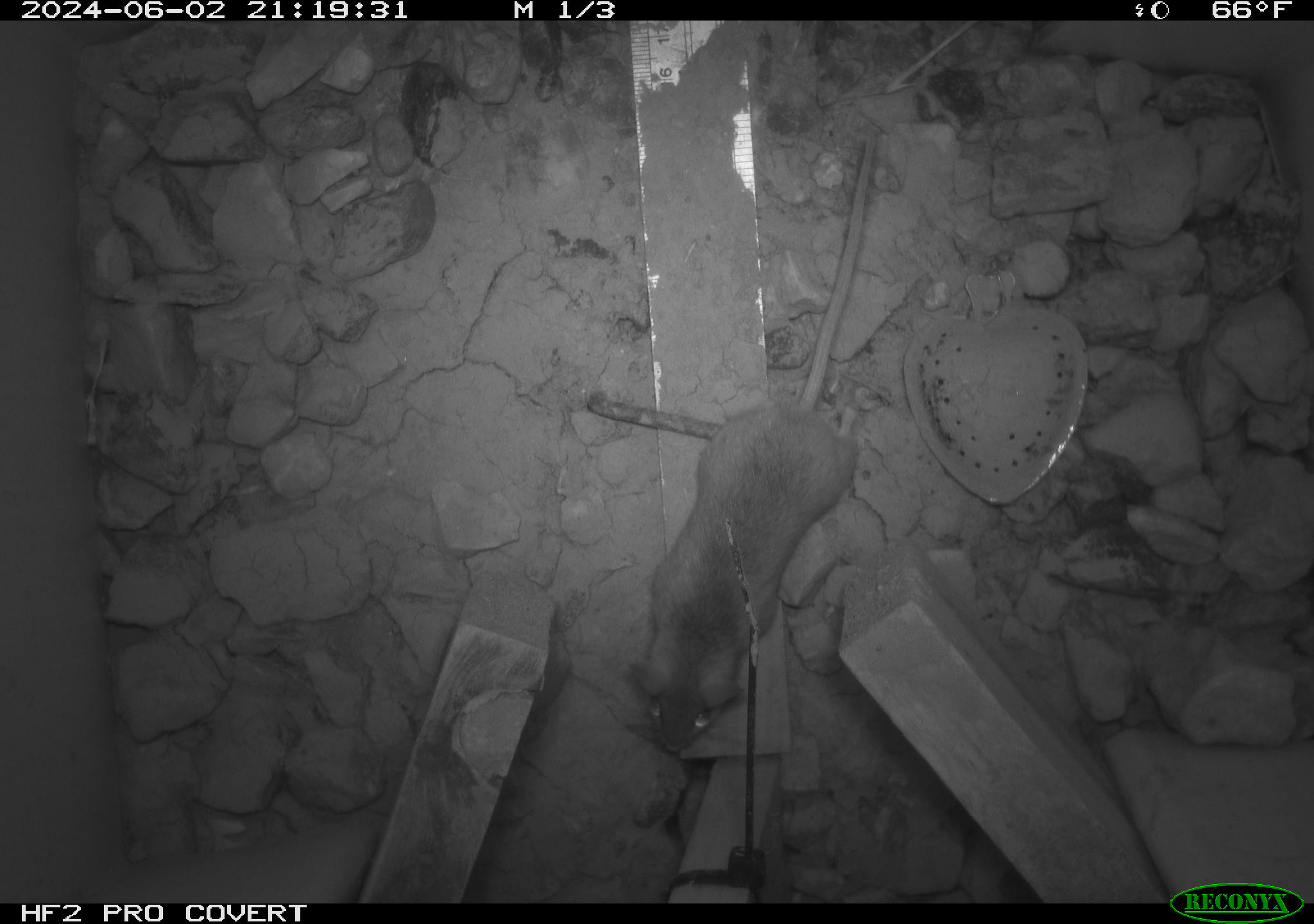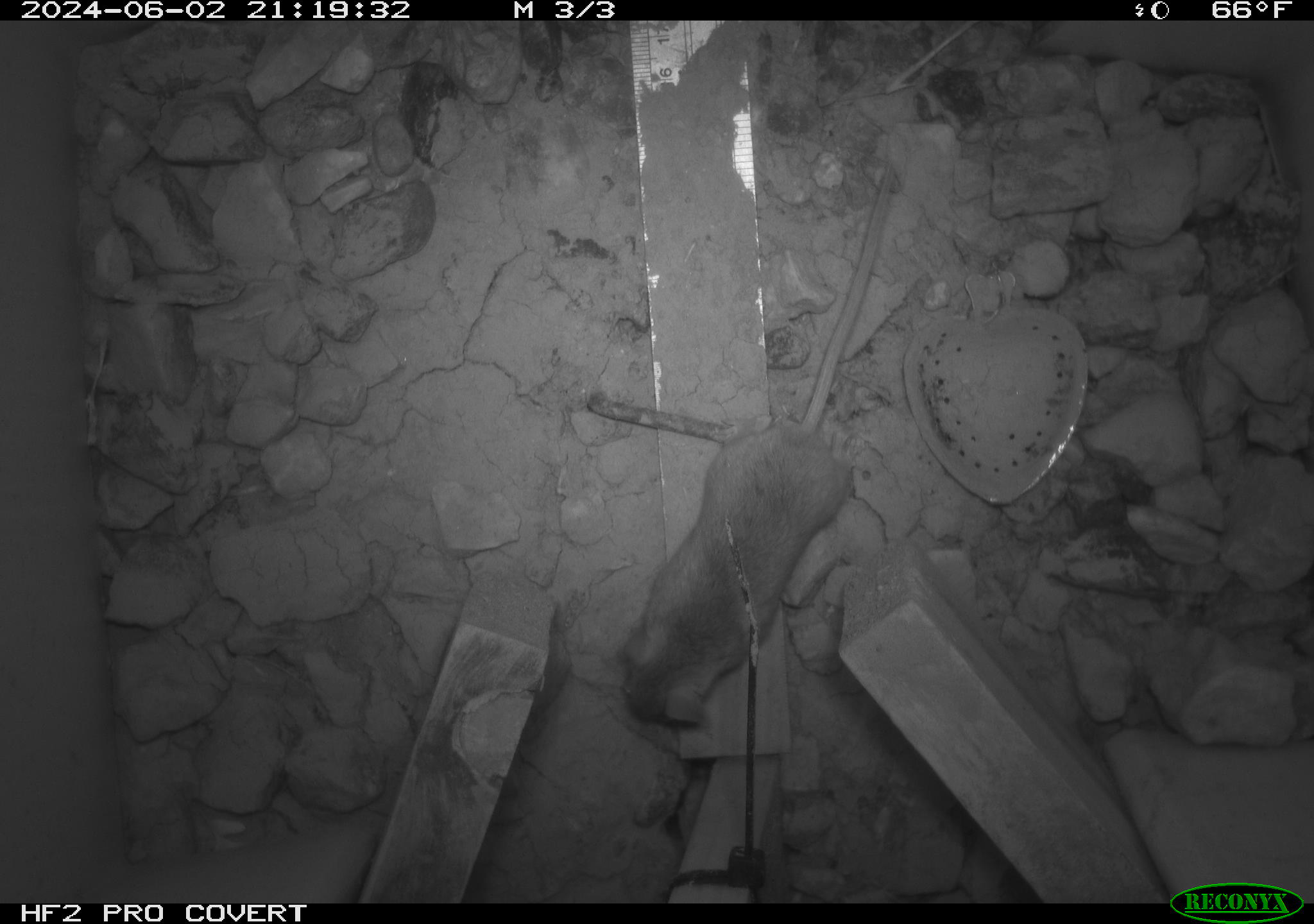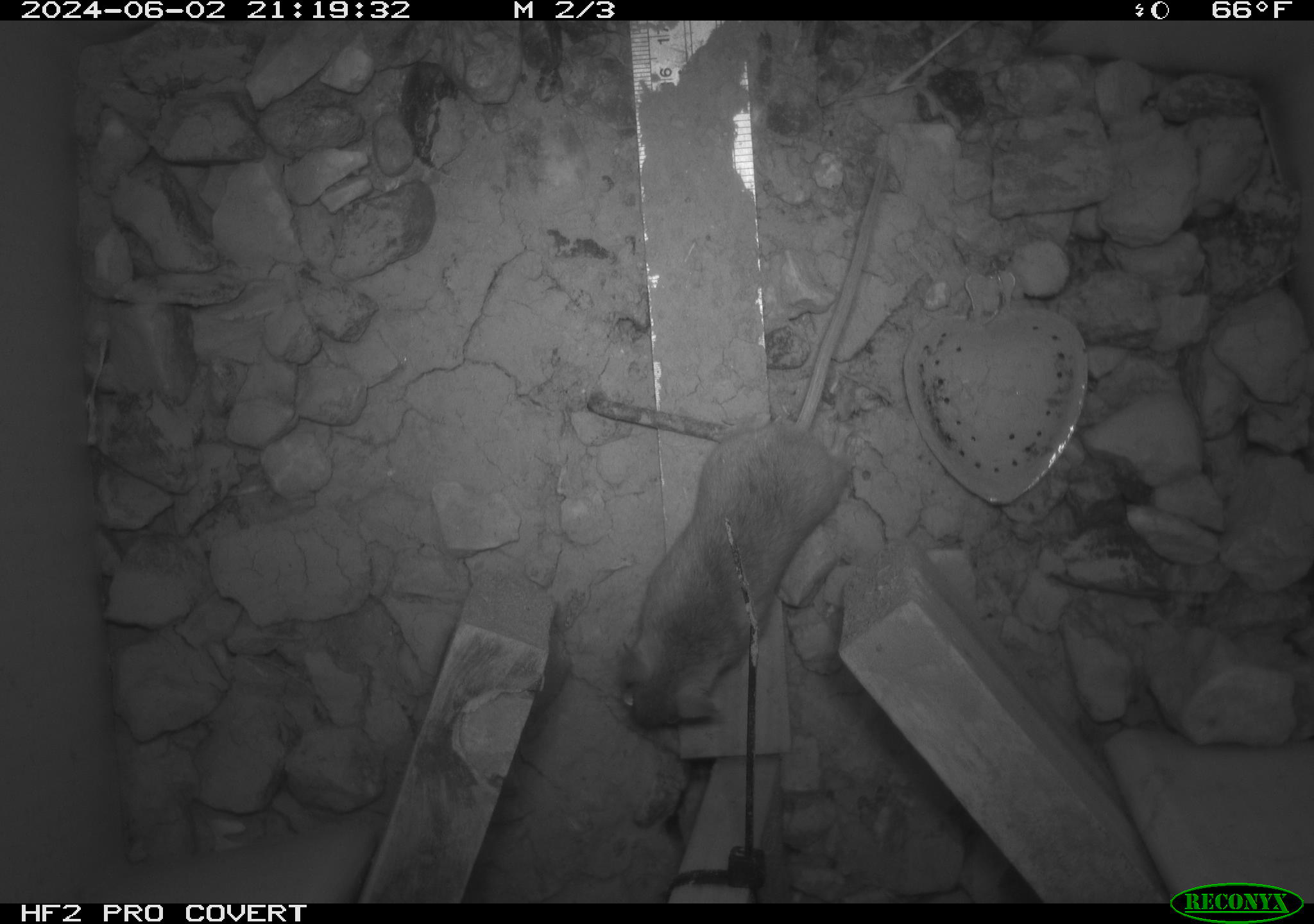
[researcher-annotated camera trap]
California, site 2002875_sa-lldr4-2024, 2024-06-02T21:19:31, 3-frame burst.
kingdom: Animalia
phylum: Chordata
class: Mammalia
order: Rodentia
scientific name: Rodentia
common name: mouse species